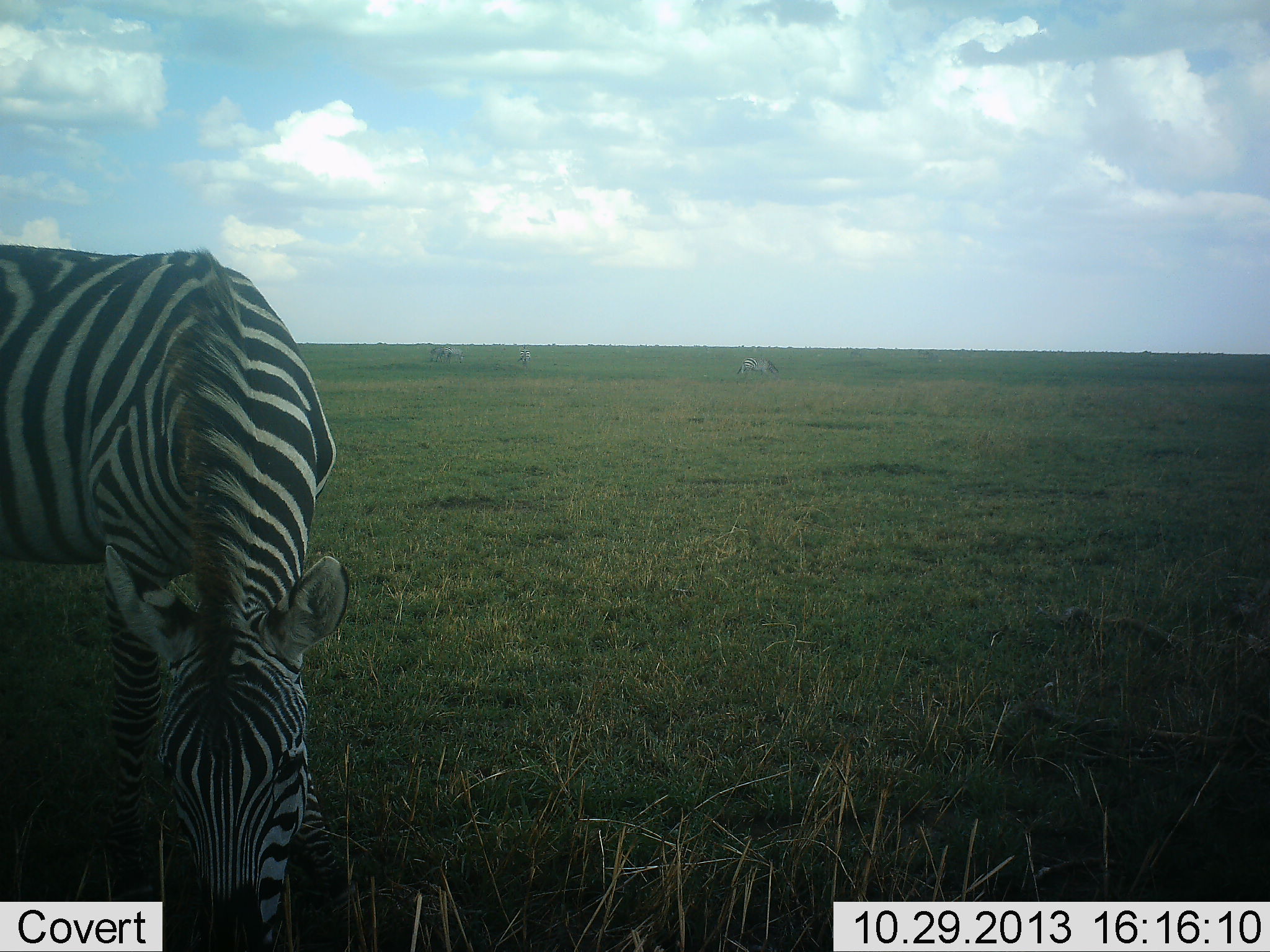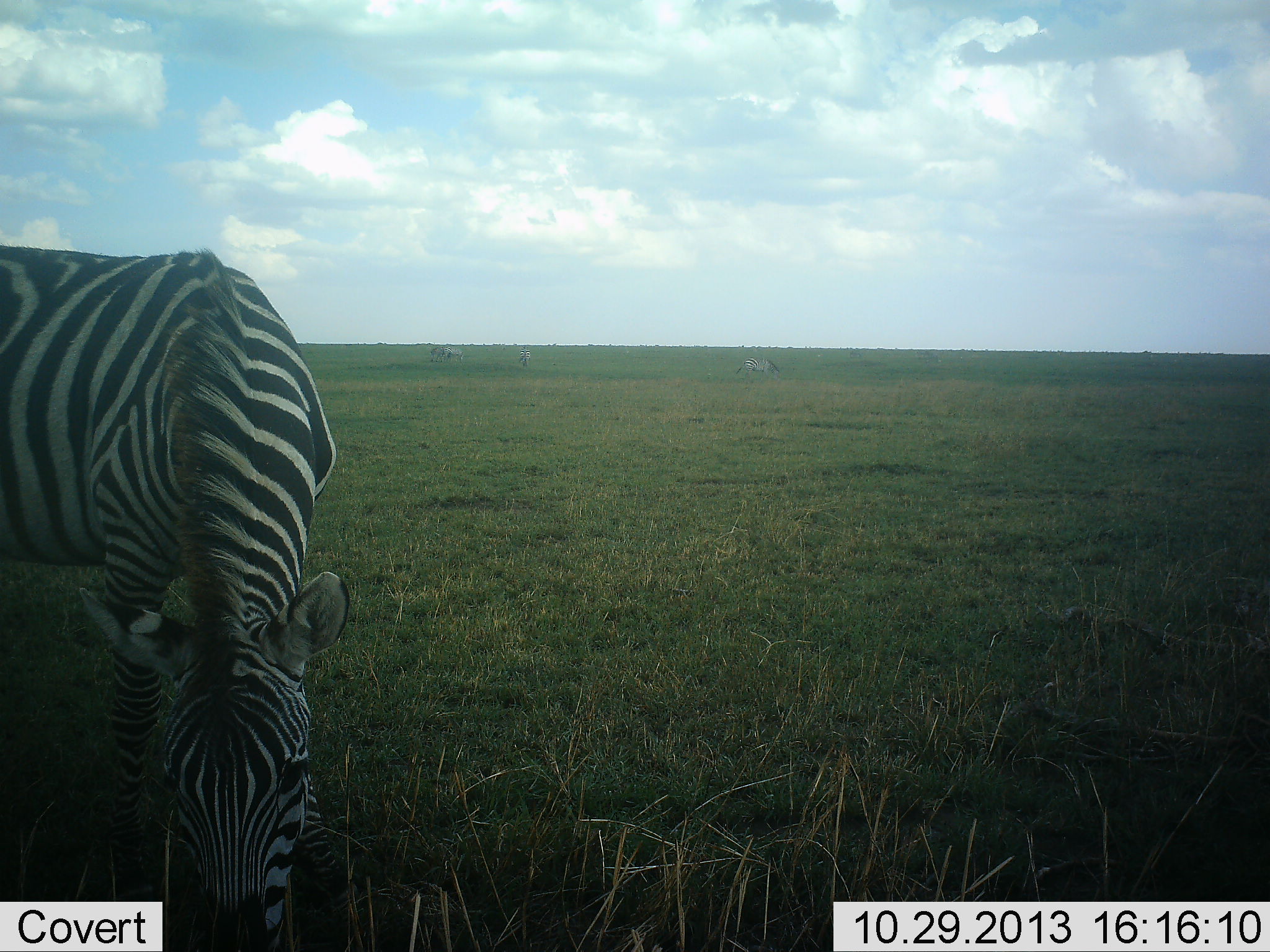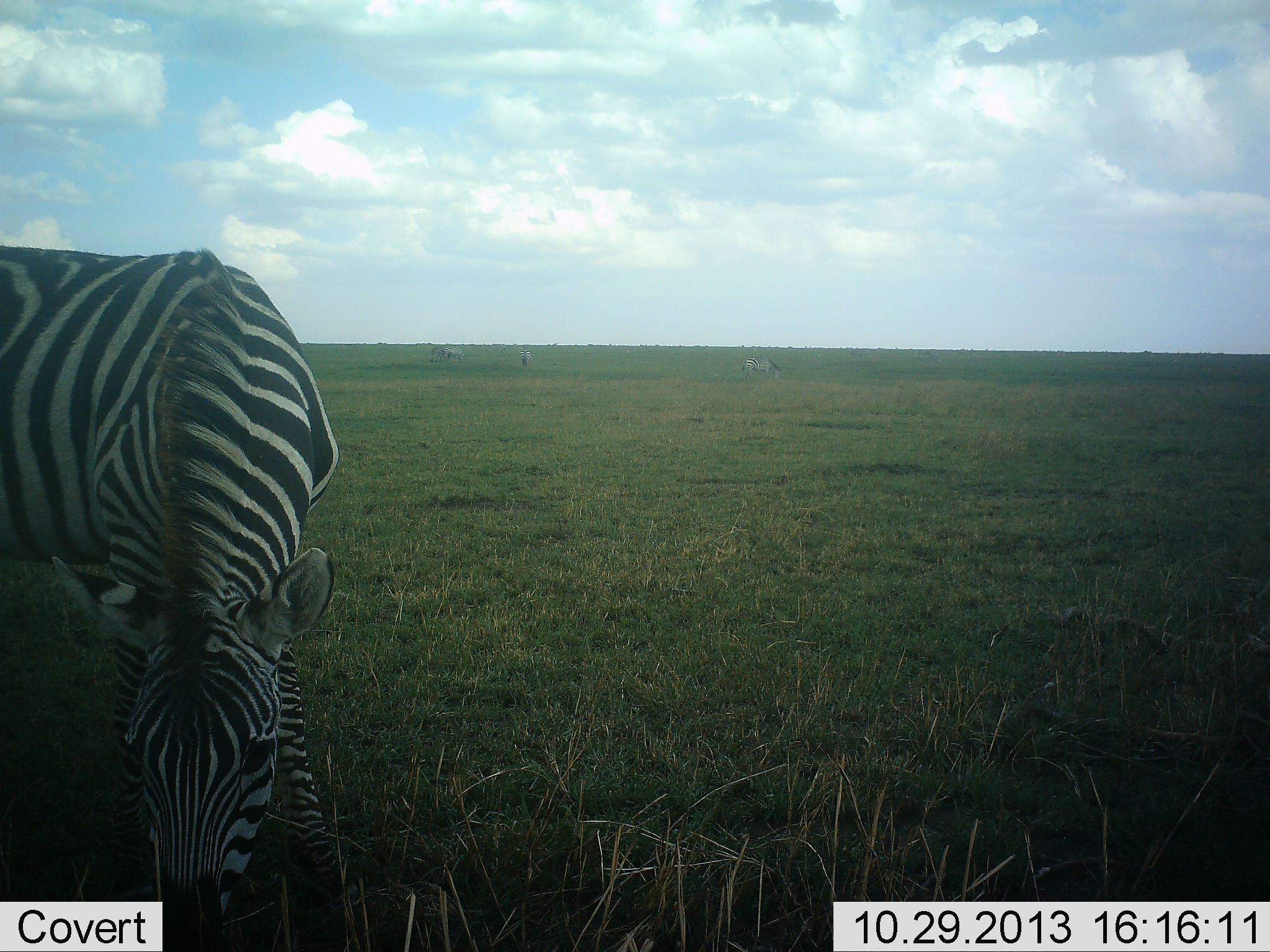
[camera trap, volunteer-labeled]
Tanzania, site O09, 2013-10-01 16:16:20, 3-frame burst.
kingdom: Animalia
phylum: Chordata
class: Mammalia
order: Perissodactyla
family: Equidae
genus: Equus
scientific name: Equus quagga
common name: plains zebra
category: zebra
Zebra (plains zebra) (Equus quagga), count 1. Behavior (volunteer vote fractions): standing 23%, resting 0%, moving 3%, interacting 0%. Young present (vote fraction): 0%. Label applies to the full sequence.